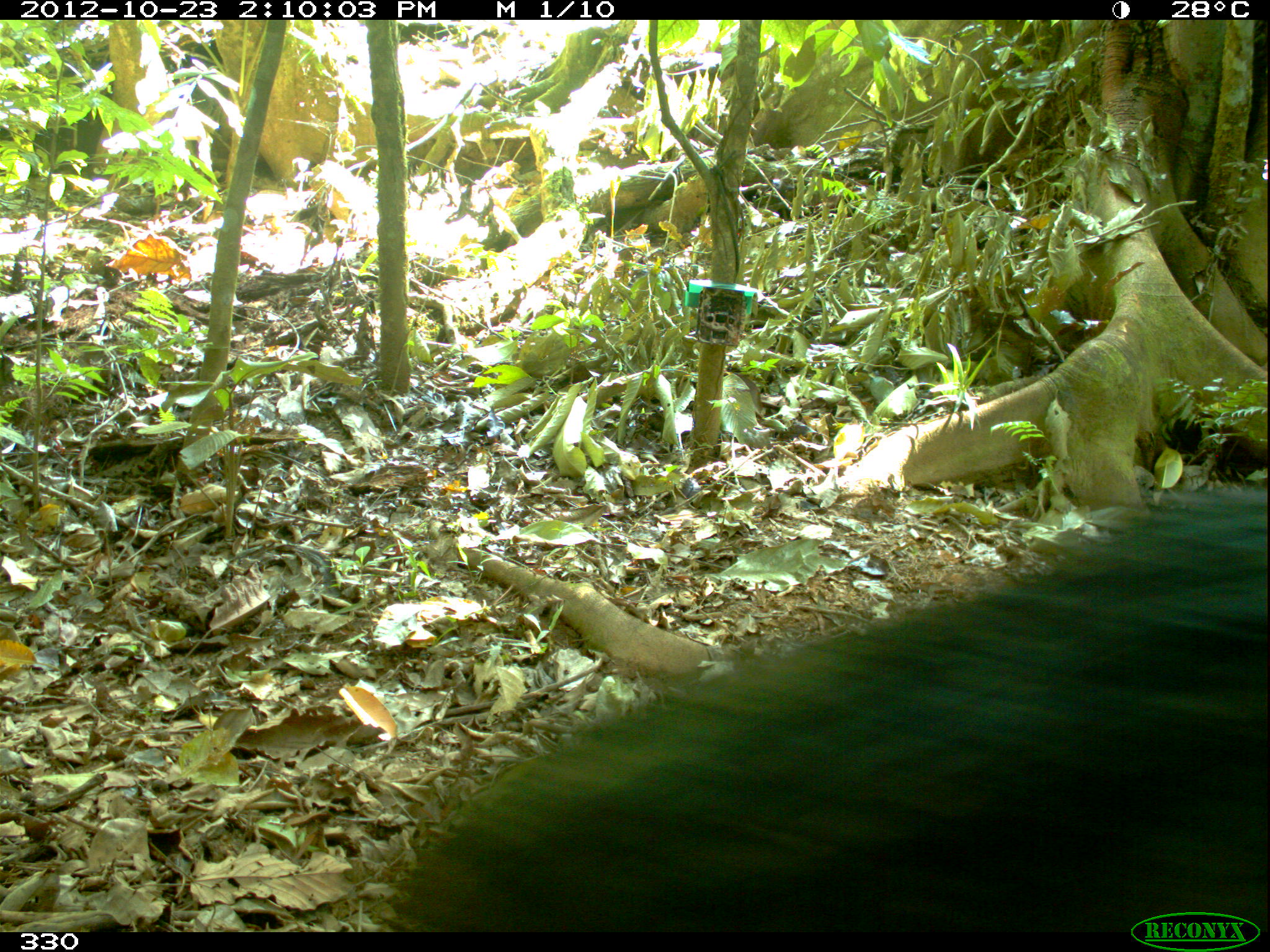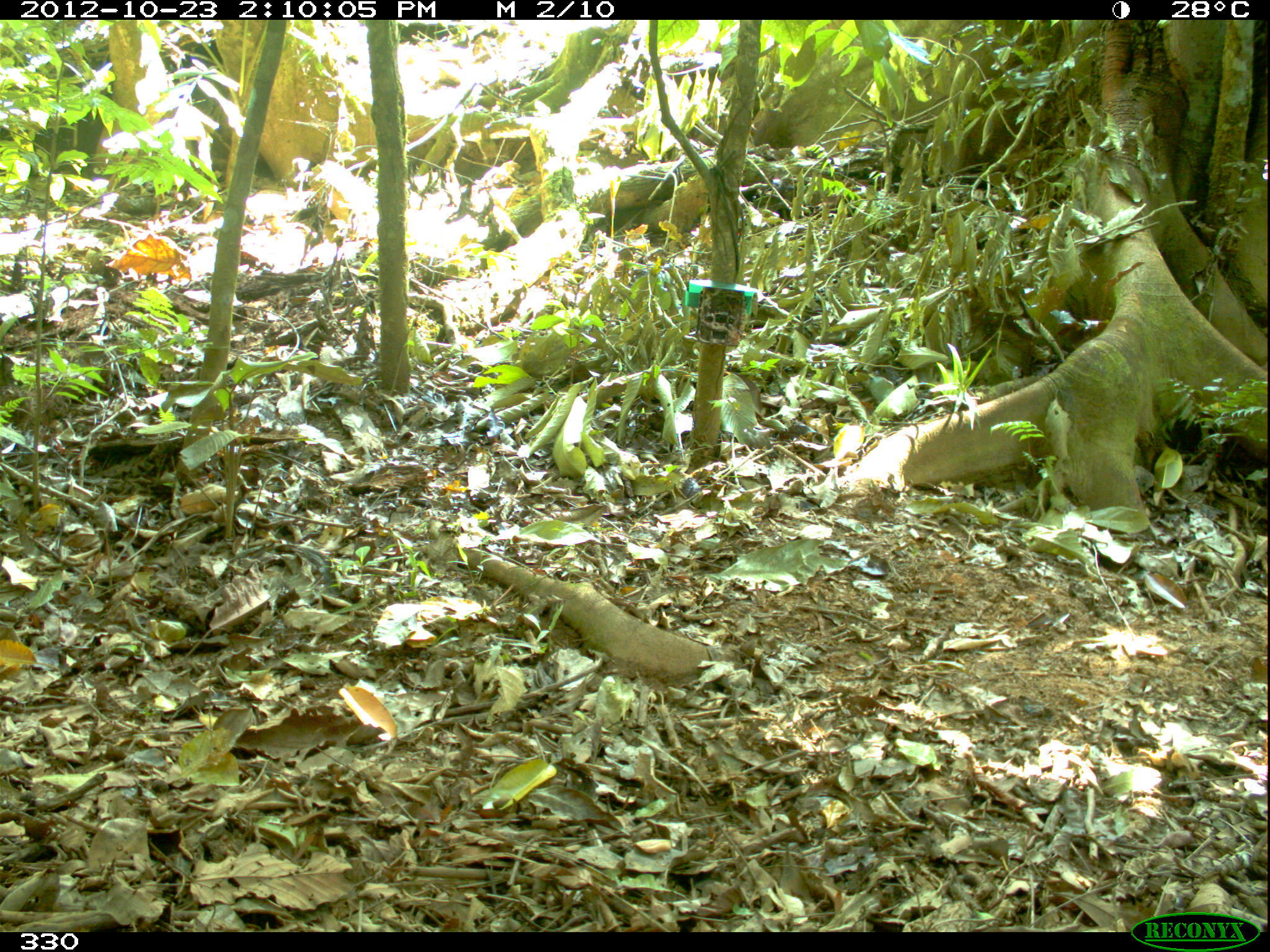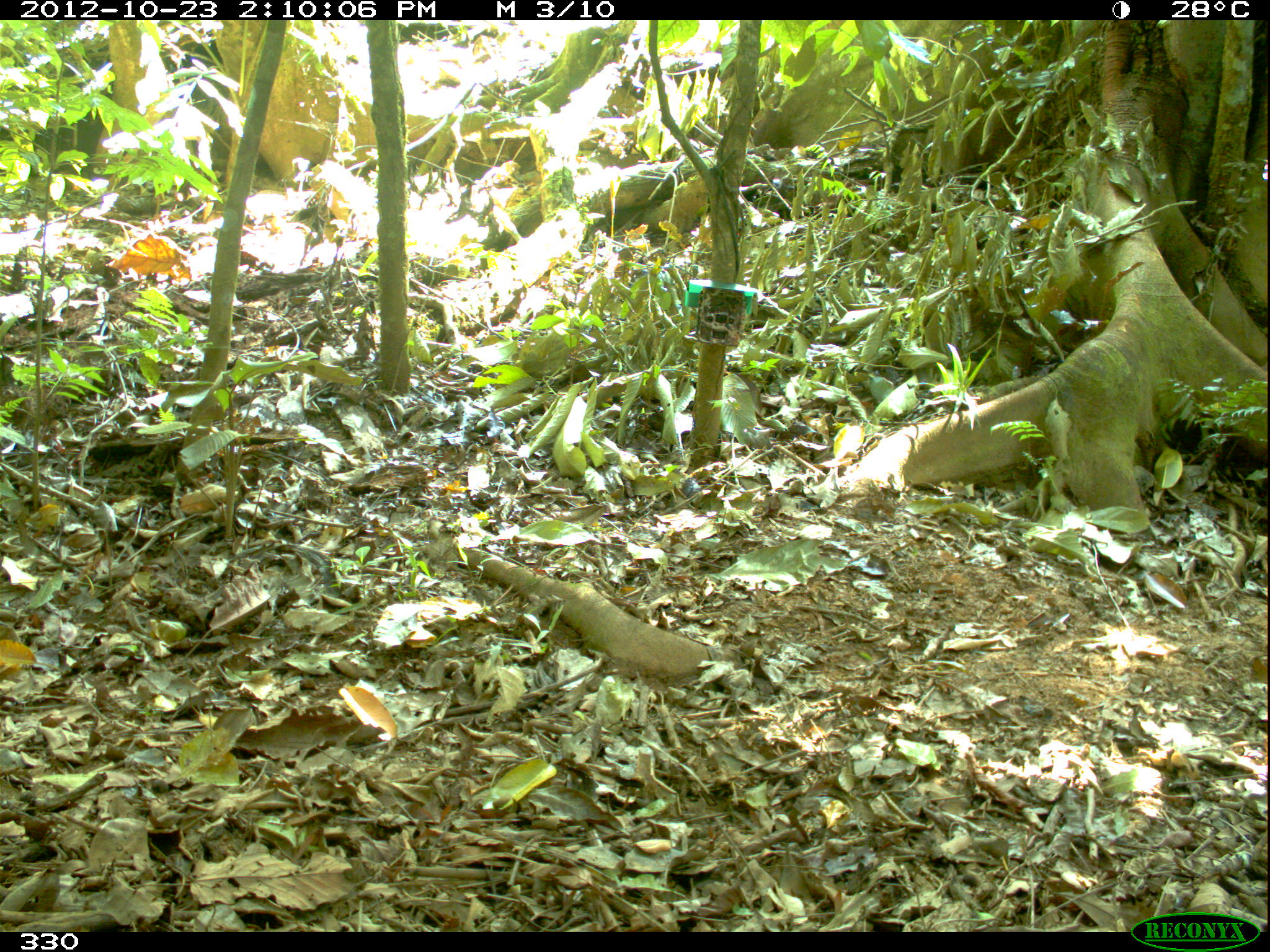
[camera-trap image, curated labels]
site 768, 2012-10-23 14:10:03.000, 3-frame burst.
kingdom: Animalia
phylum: Chordata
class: Mammalia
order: Artiodactyla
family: Tayassuidae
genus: Tayassu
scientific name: Tayassu pecari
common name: white-lipped peccary